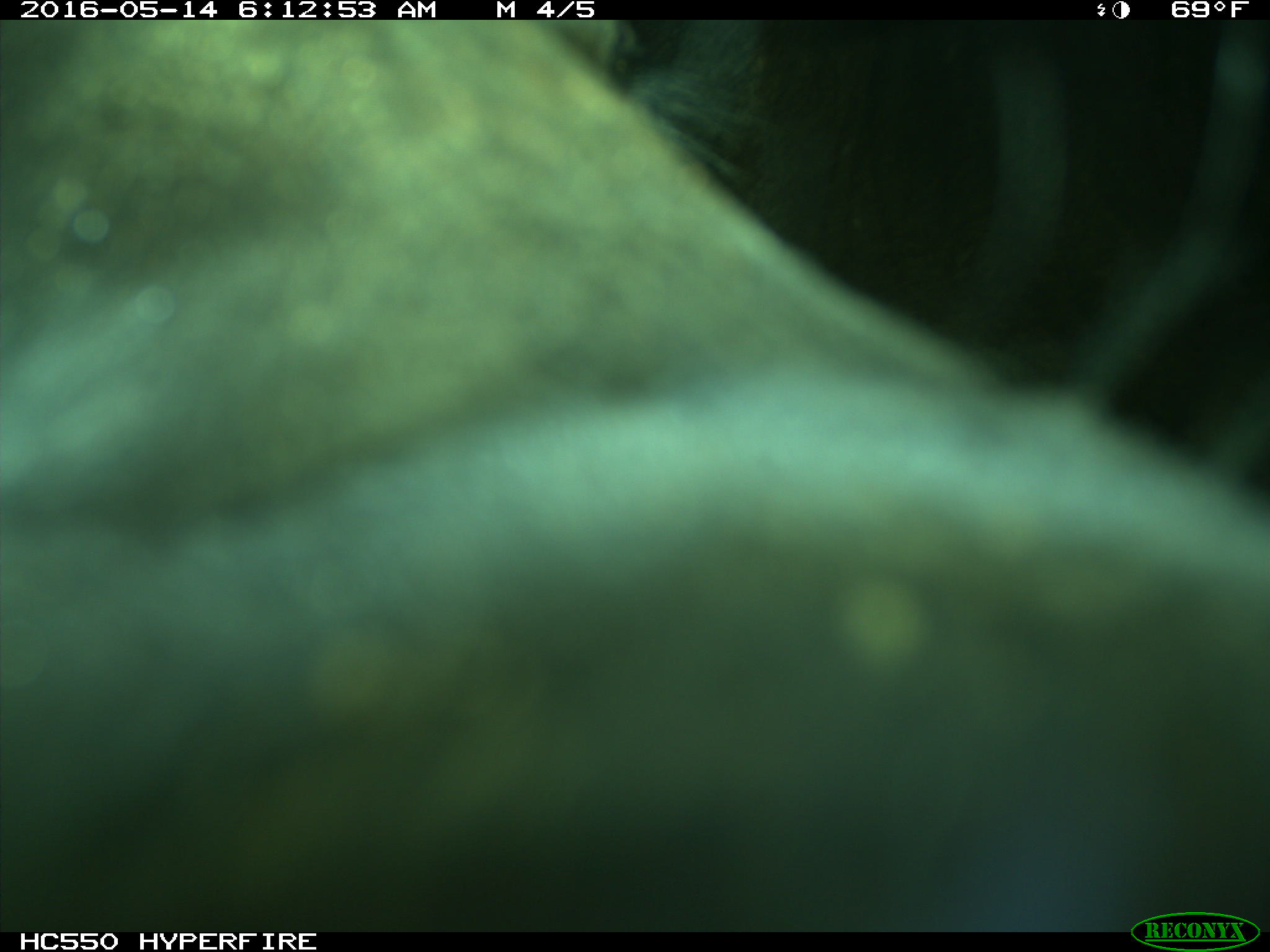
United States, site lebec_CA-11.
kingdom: Animalia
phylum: Chordata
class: Mammalia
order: Artiodactyla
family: Bovidae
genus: Bos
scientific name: Bos taurus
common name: domestic cow